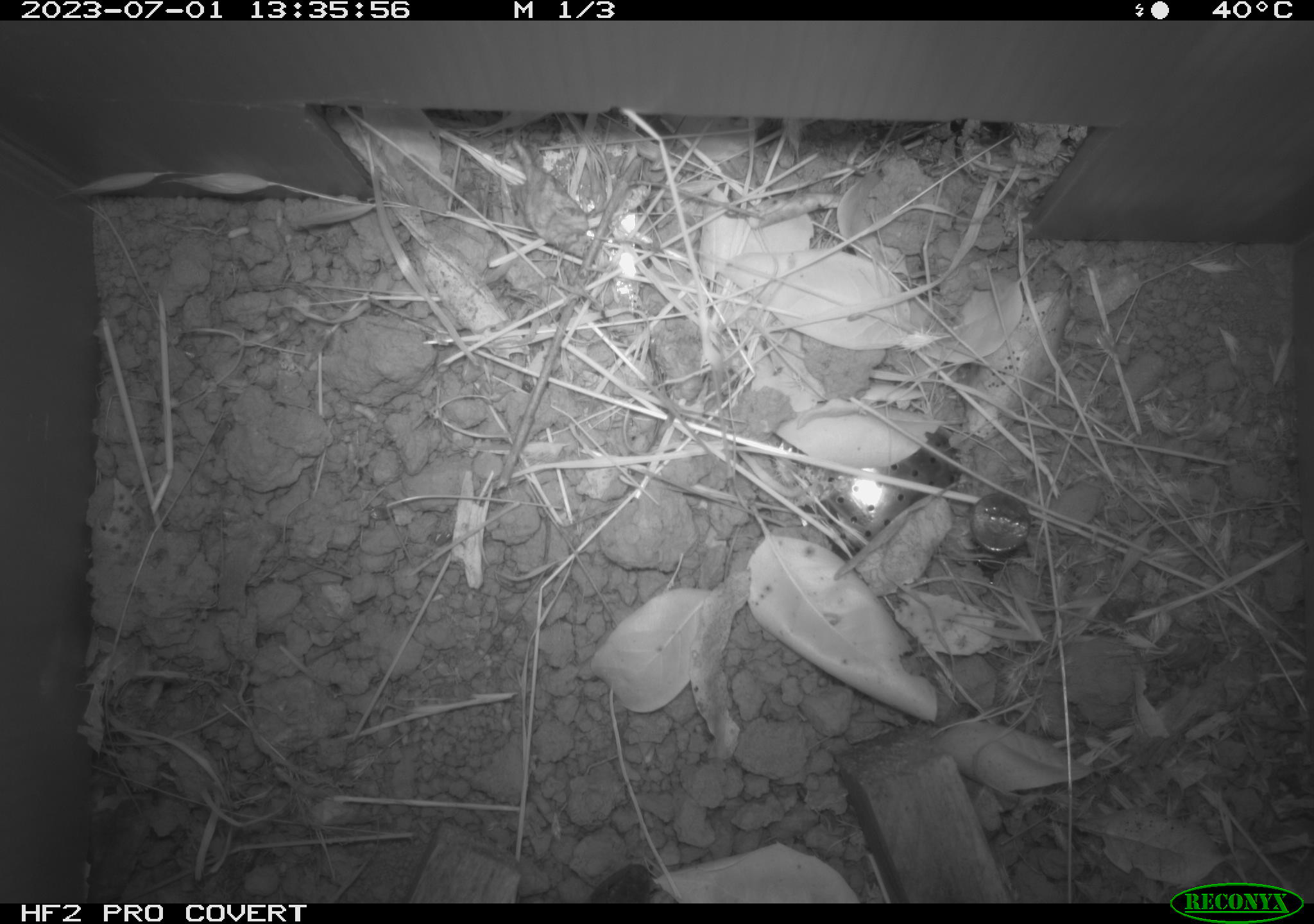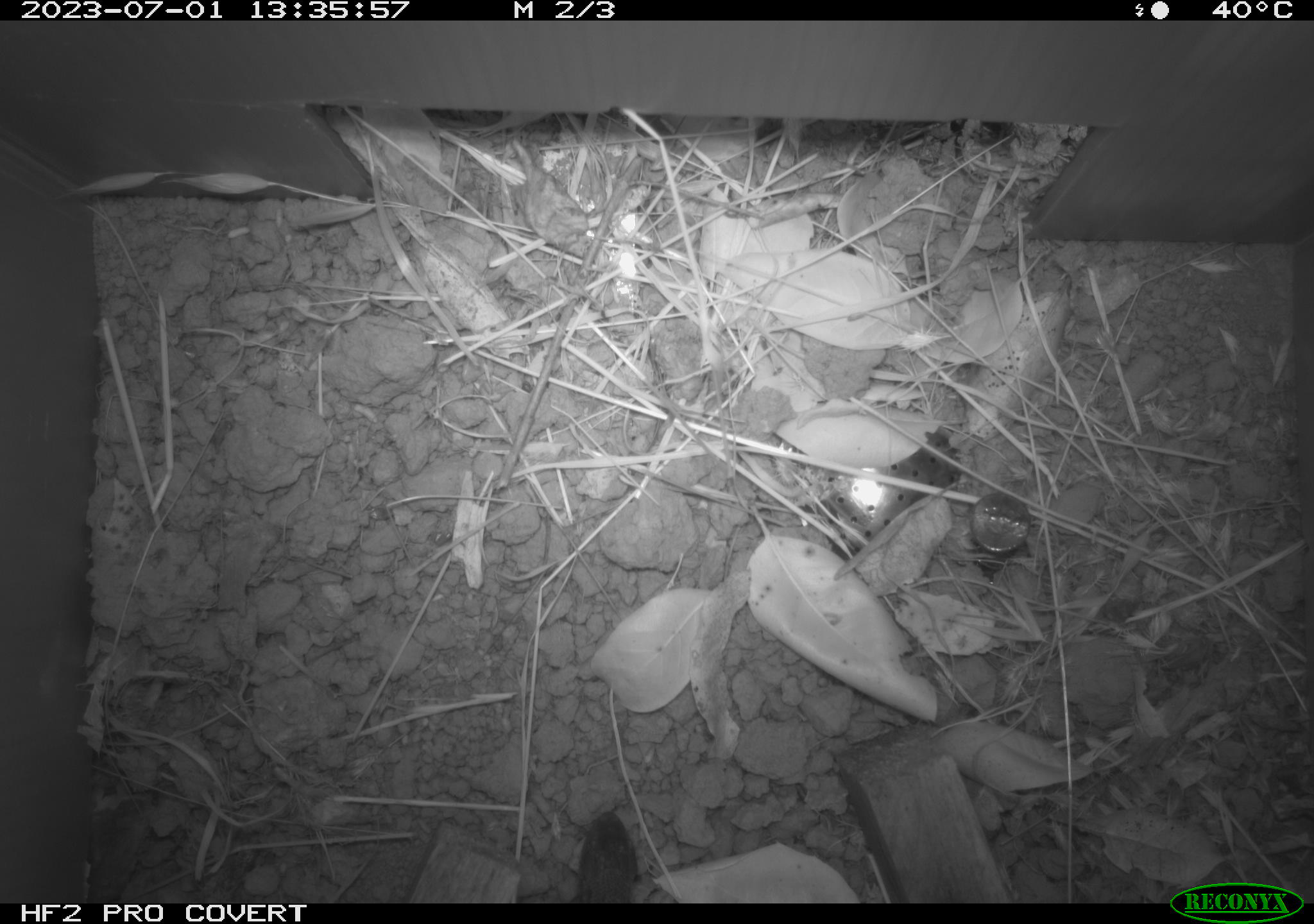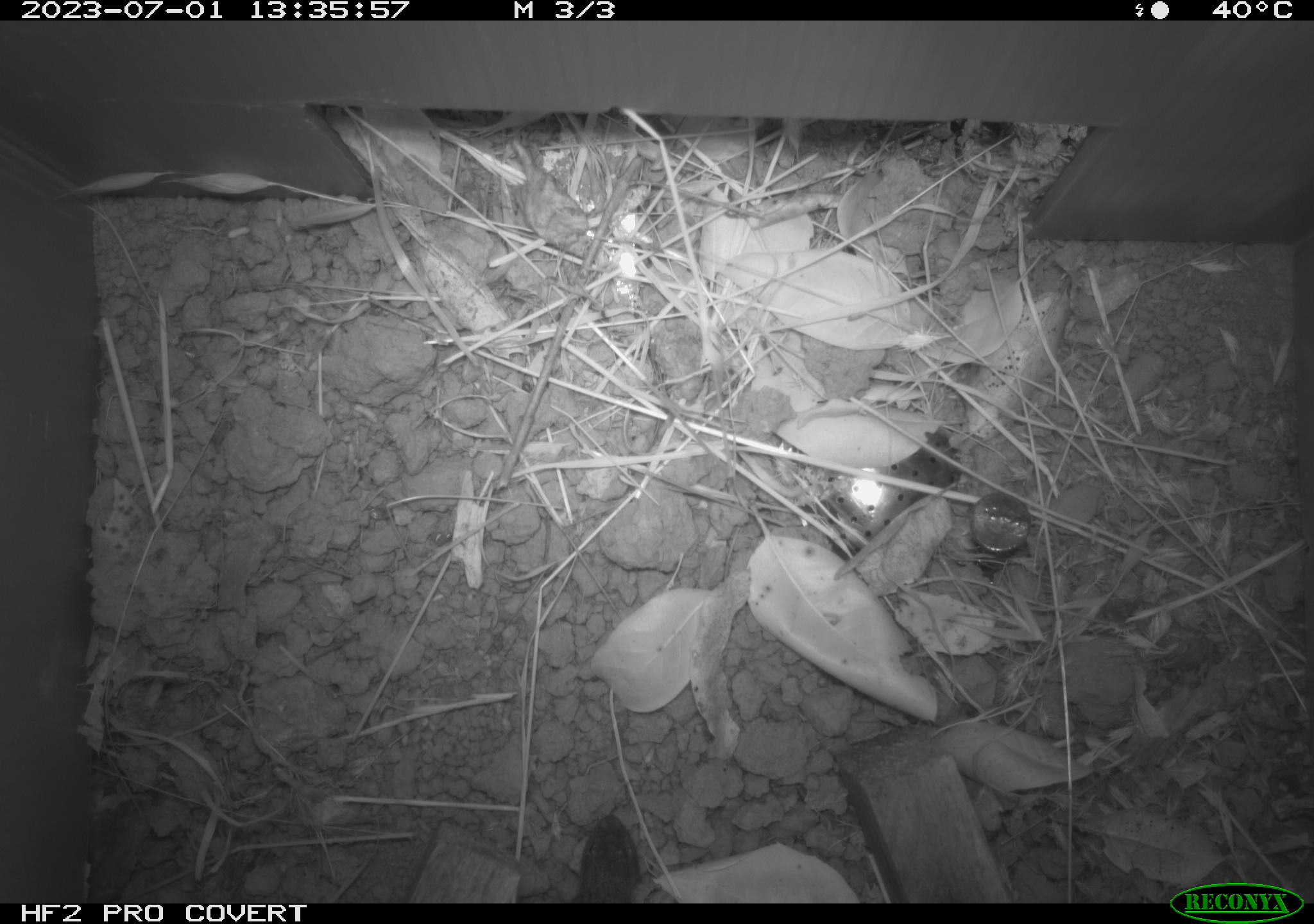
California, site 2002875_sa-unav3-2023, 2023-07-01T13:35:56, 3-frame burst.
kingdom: Animalia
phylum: Chordata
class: Reptilia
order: Squamata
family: Phrynosomatidae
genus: Sceloporus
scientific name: Sceloporus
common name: spiny lizards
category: sceloporus species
Sceloporus species (spiny lizards) (Sceloporus).